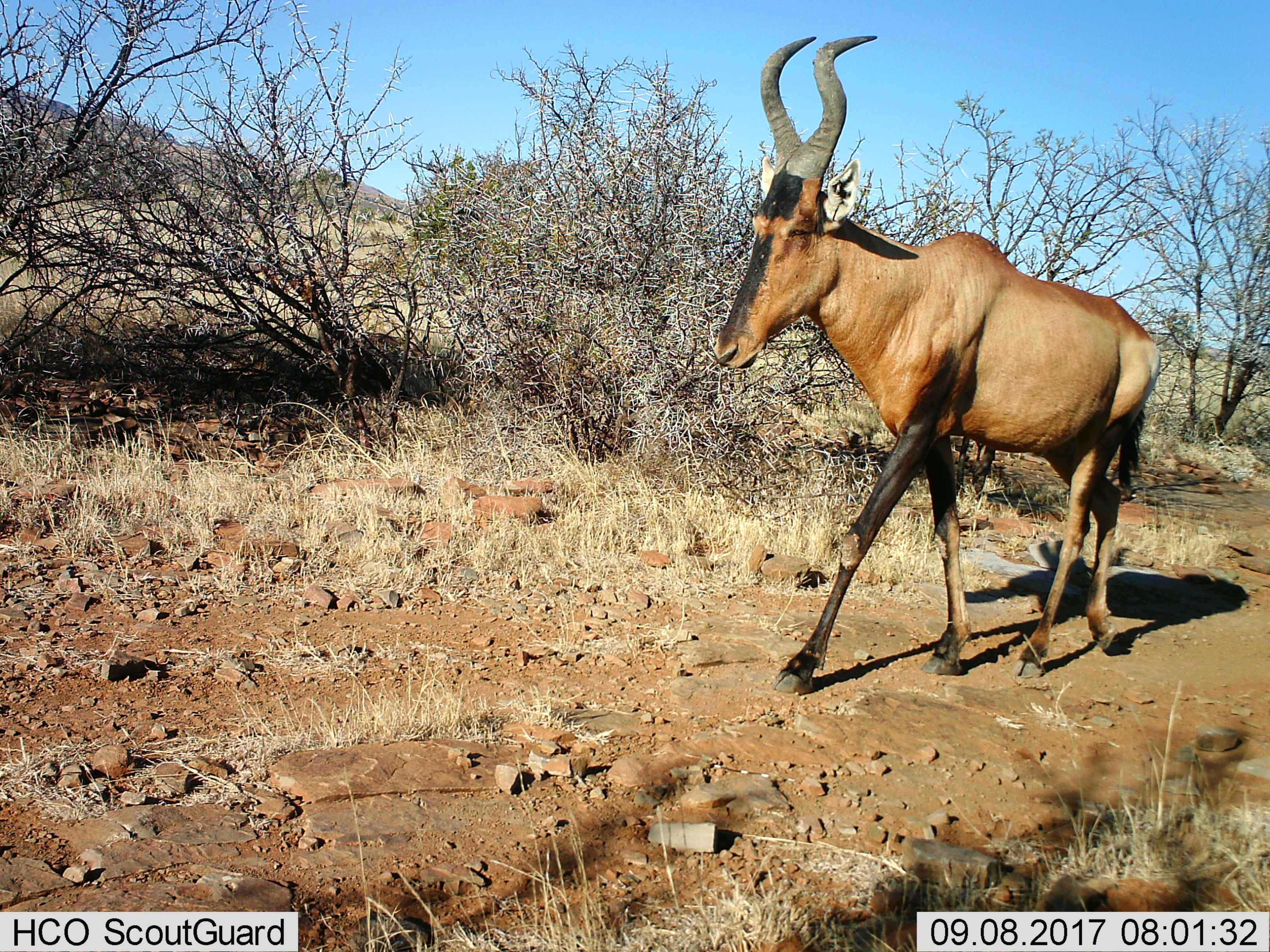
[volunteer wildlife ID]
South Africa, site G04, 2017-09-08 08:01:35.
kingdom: Animalia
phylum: Chordata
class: Mammalia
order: Artiodactyla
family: Bovidae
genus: Alcelaphus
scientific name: Alcelaphus buselaphus caama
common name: red hartebeest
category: hartebeestred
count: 1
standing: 11%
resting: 0%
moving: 89%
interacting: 0%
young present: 0%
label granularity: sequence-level